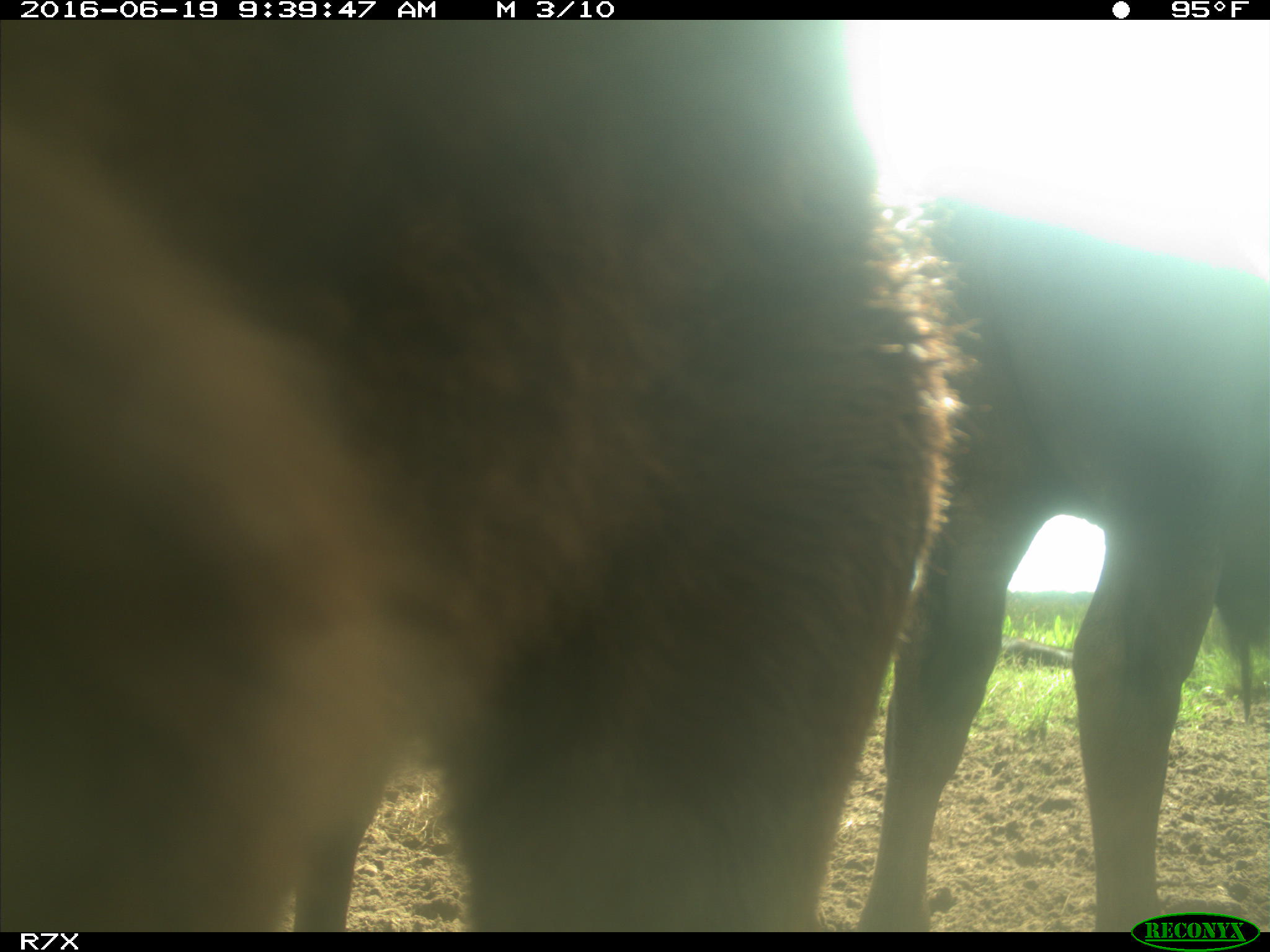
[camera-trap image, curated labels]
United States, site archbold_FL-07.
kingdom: Animalia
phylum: Chordata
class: Mammalia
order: Artiodactyla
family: Bovidae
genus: Bos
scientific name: Bos taurus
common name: domestic cow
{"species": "Bos taurus (domestic cow)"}